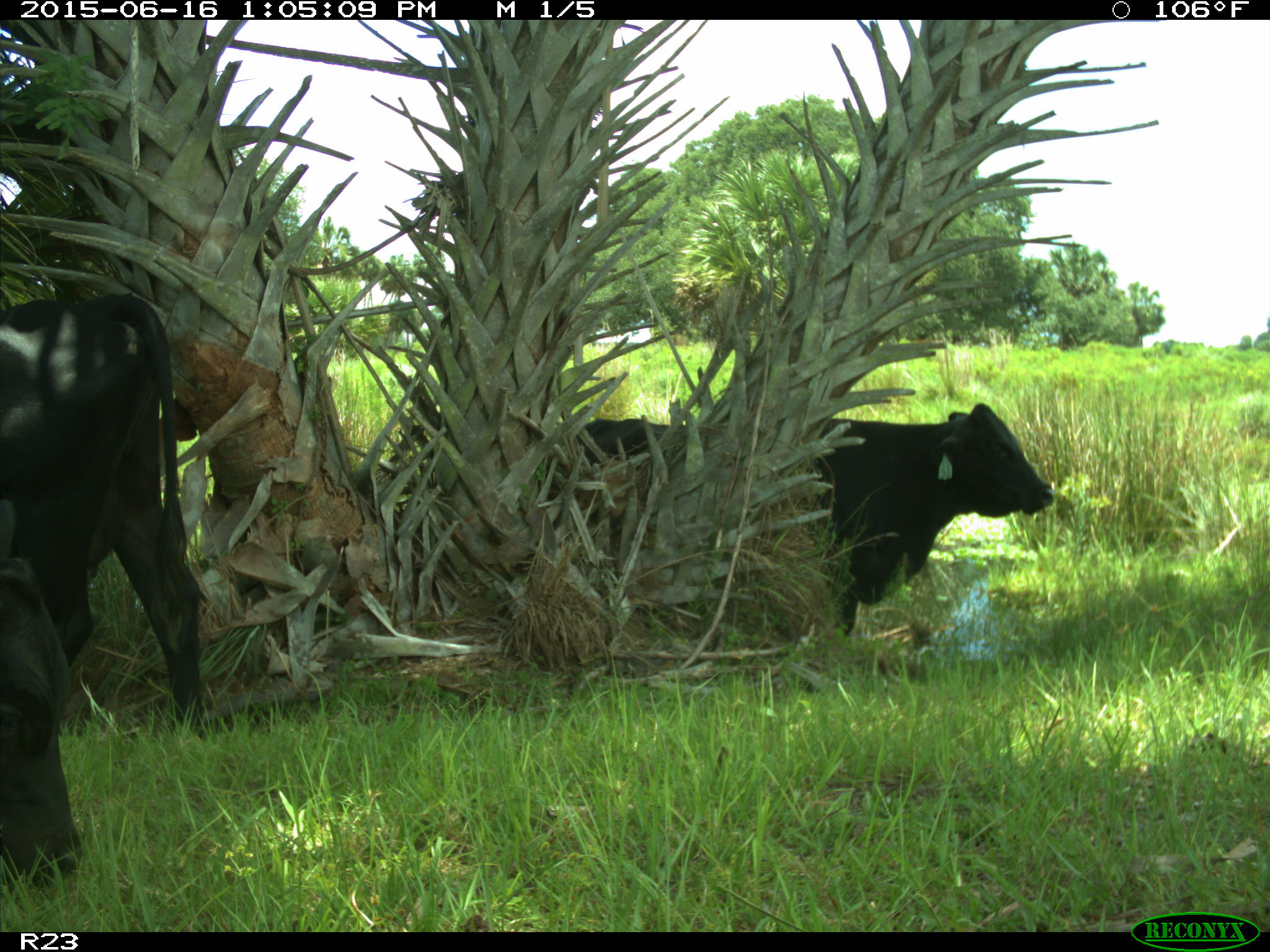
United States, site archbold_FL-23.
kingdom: Animalia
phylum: Chordata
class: Mammalia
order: Artiodactyla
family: Suidae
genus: Sus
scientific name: Sus scrofa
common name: wild boar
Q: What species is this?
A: Sus scrofa (wild boar).